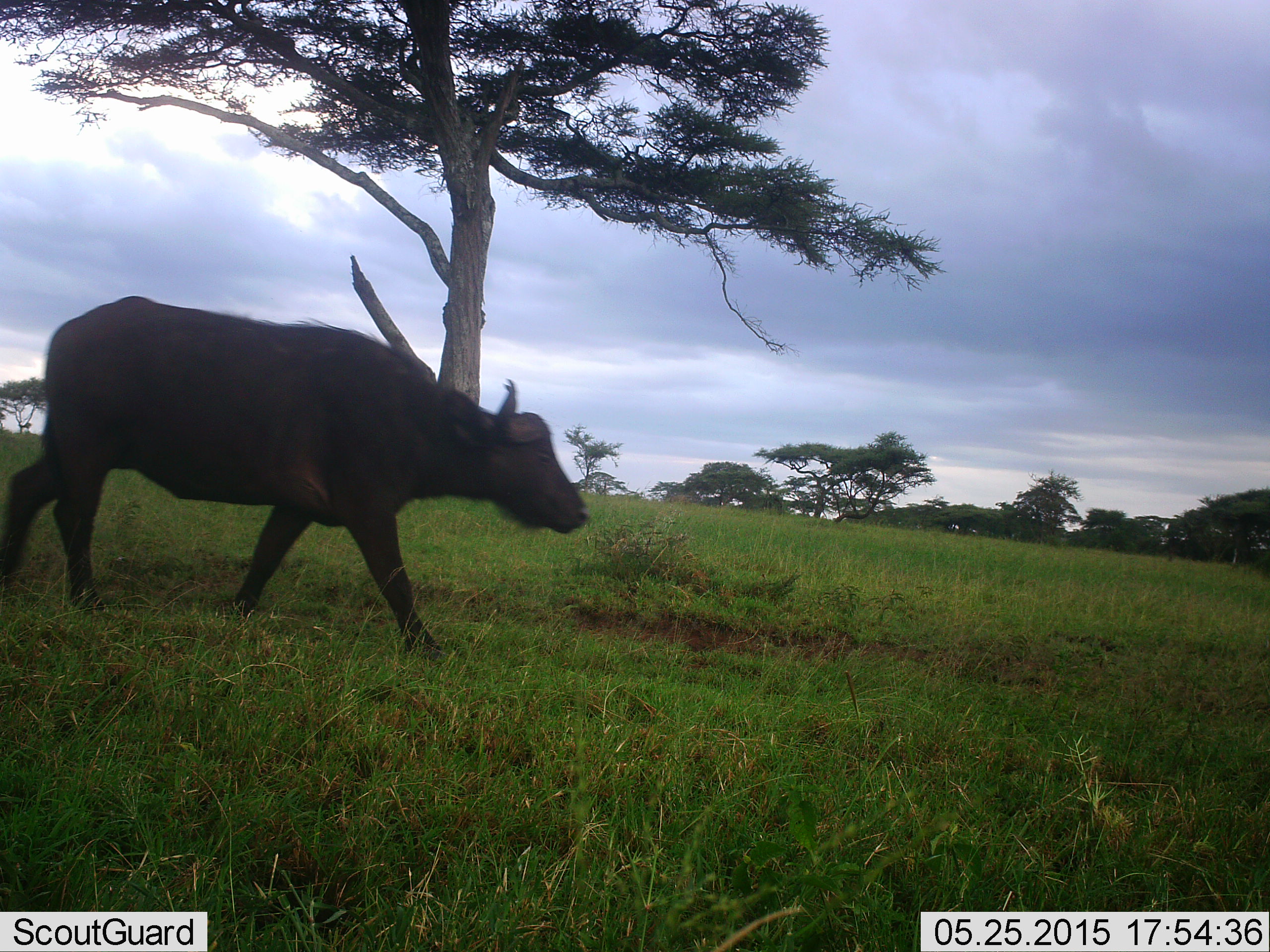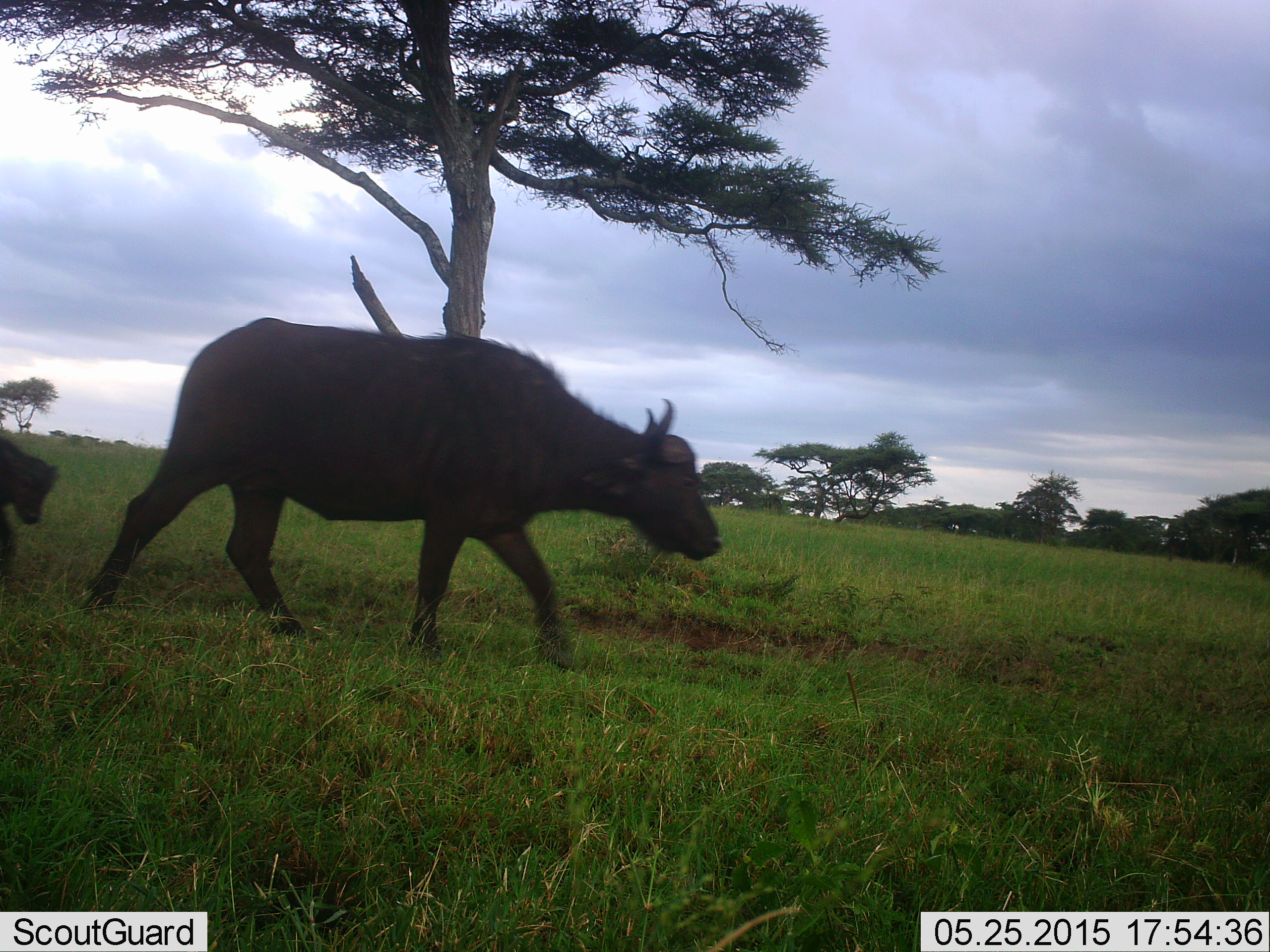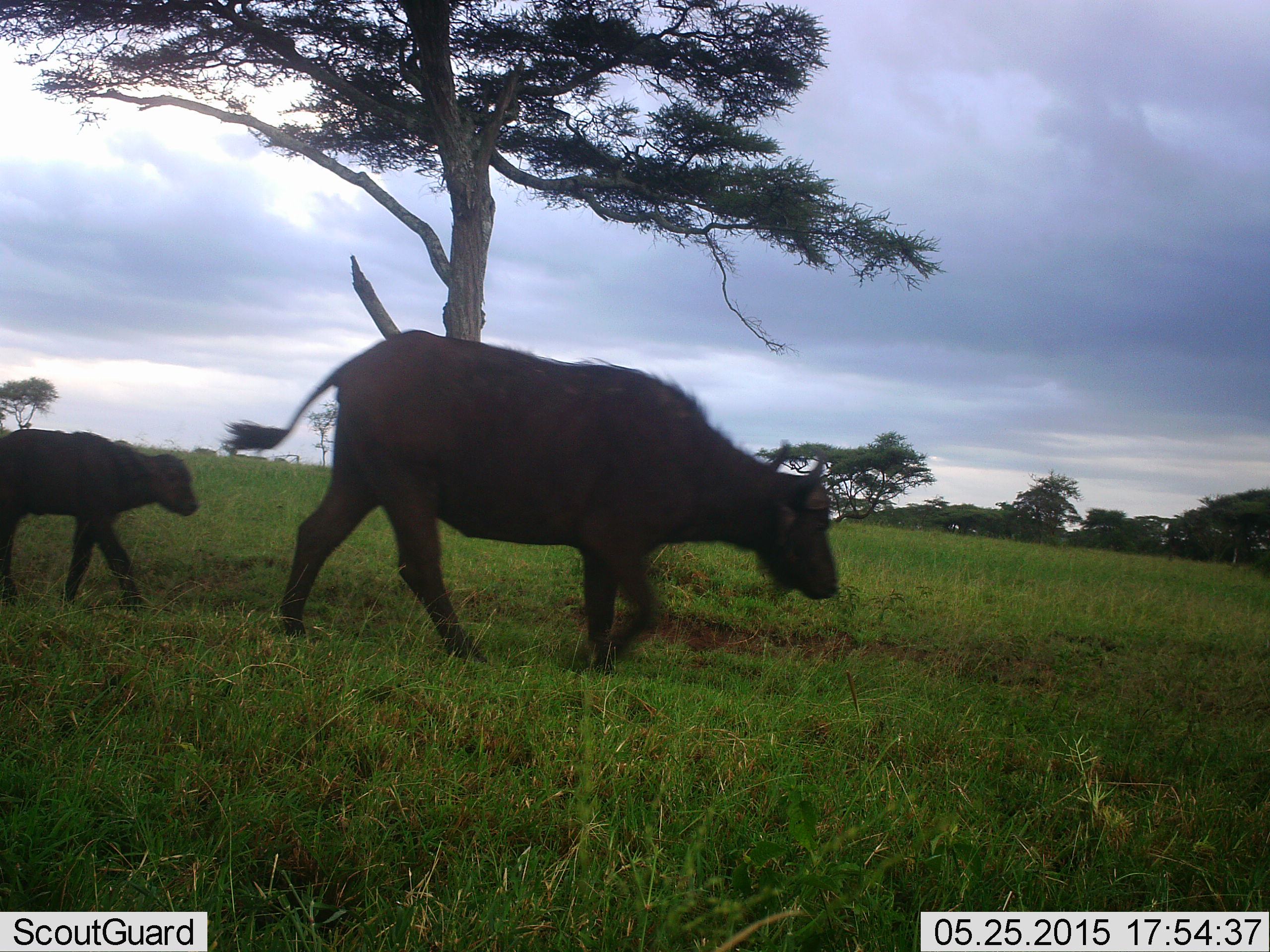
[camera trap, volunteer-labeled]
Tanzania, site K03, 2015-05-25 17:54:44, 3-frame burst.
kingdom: Animalia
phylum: Chordata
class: Mammalia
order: Artiodactyla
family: Bovidae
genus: Syncerus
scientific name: Syncerus caffer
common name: cape buffalo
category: buffalo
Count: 2.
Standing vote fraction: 10%.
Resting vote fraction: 0%.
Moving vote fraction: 100%.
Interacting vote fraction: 0%.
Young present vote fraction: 90%.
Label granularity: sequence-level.